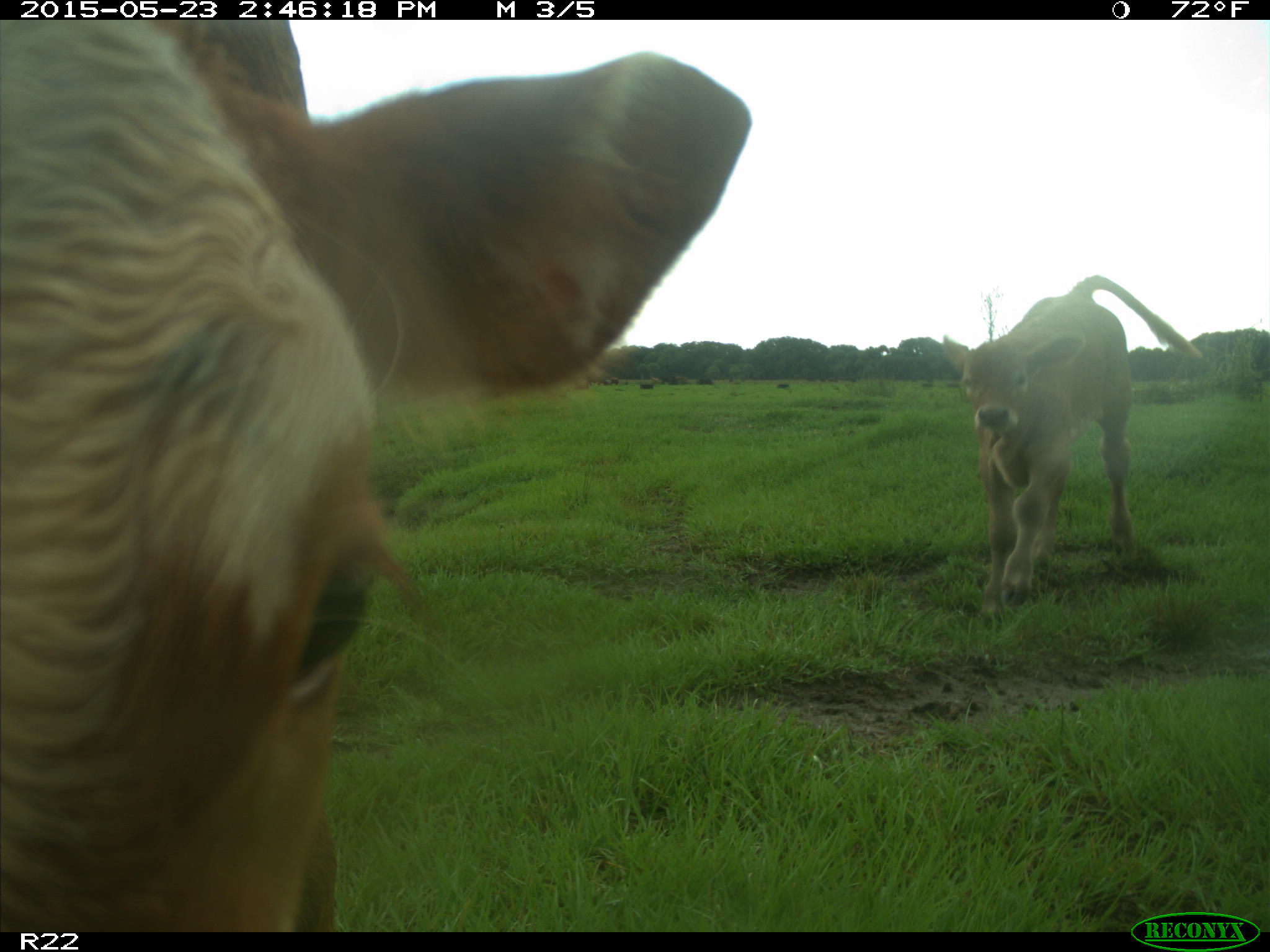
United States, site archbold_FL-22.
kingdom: Animalia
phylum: Chordata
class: Mammalia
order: Artiodactyla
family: Bovidae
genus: Bos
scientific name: Bos taurus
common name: domestic cow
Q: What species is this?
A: Bos taurus (domestic cow).